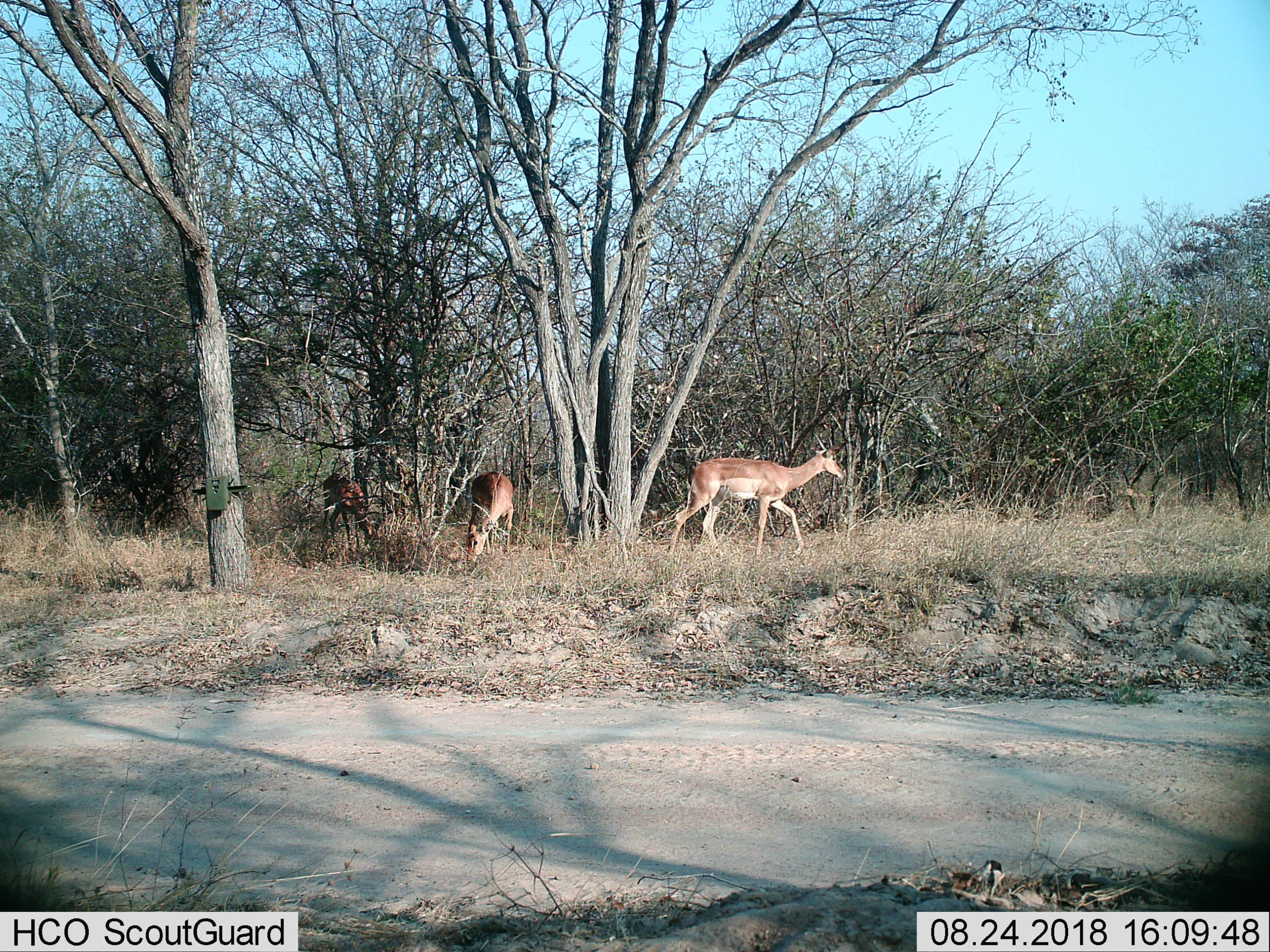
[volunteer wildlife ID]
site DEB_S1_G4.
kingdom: Animalia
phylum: Chordata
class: Mammalia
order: Artiodactyla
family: Bovidae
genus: Aepyceros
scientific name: Aepyceros melampus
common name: impala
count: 3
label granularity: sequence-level